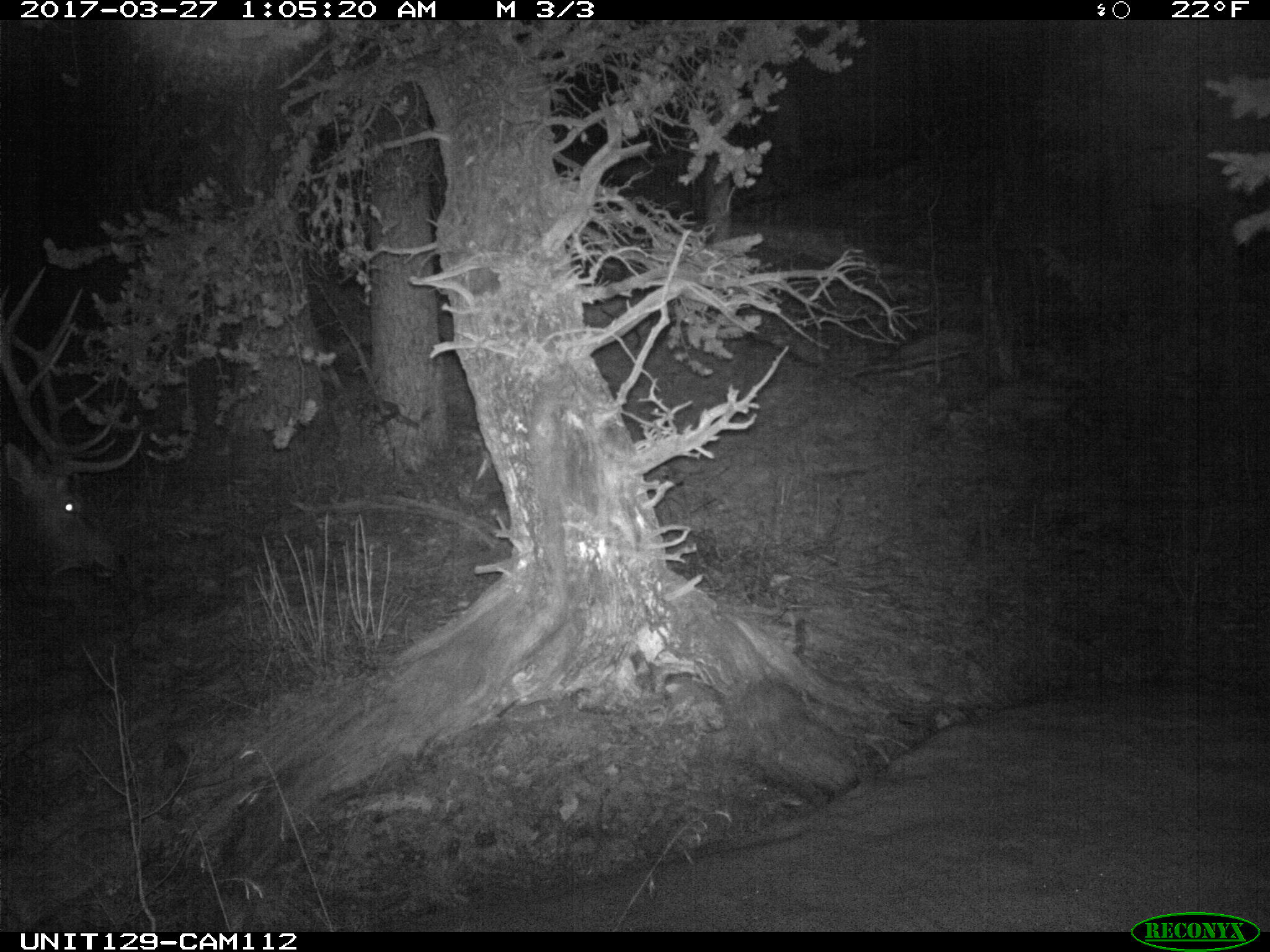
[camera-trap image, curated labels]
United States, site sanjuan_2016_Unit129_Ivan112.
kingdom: Animalia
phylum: Chordata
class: Mammalia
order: Artiodactyla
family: Cervidae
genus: Cervus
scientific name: Cervus elaphus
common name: red deer